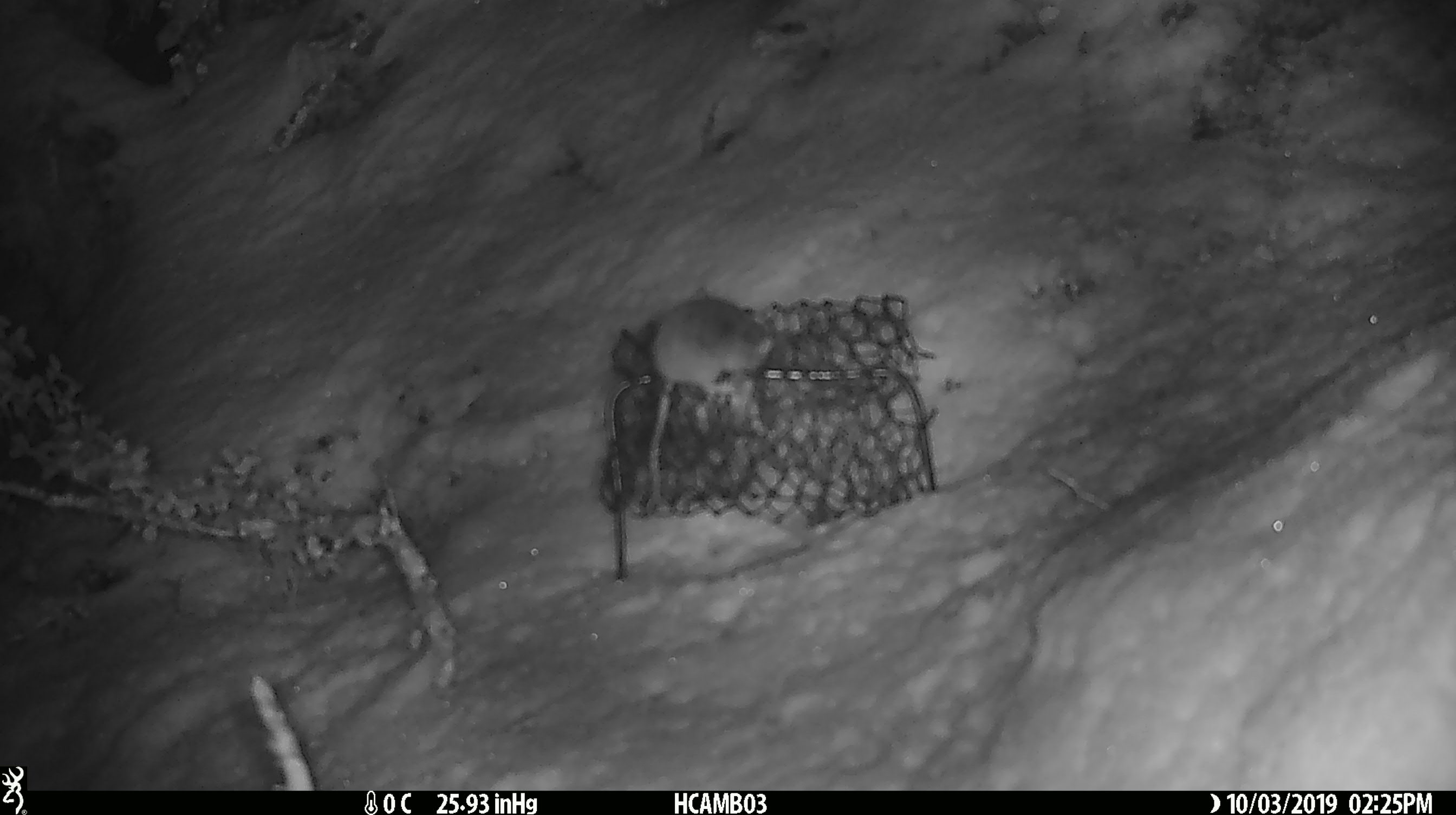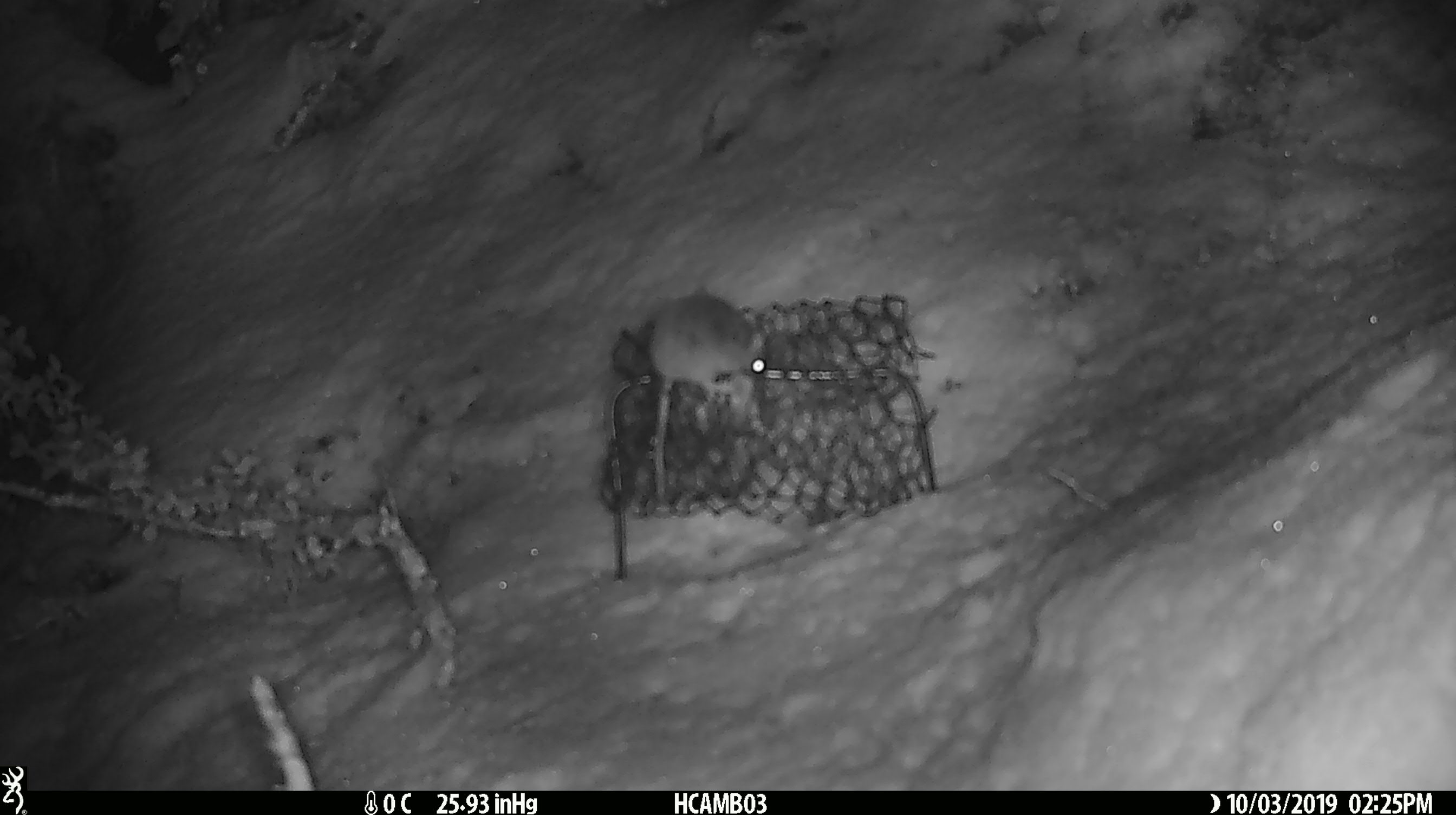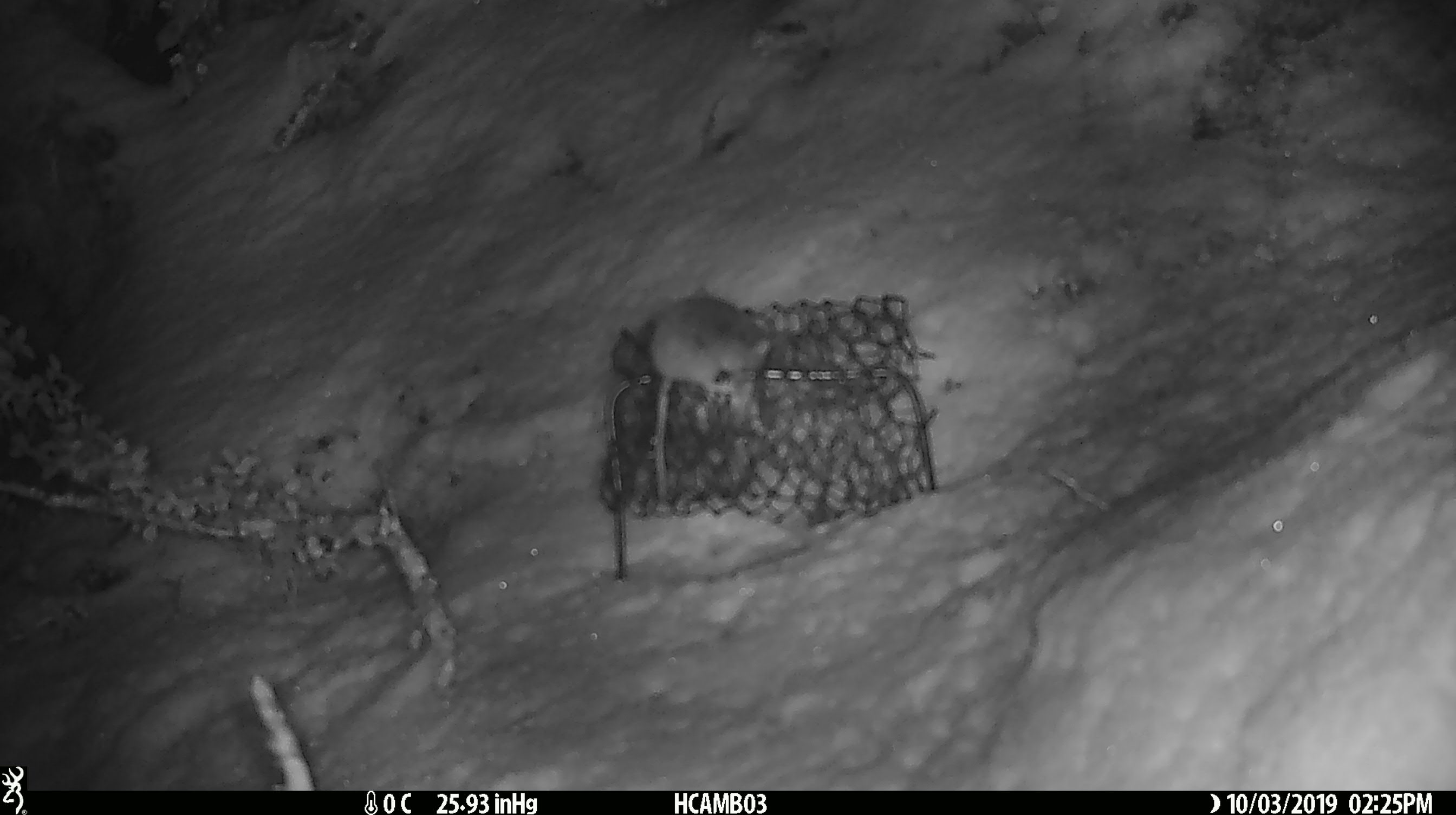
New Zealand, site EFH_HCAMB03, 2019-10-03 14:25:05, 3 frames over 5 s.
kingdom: Animalia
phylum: Chordata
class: Mammalia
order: Rodentia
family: Muridae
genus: Mus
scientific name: Mus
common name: mouse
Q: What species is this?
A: Mouse (Mus).